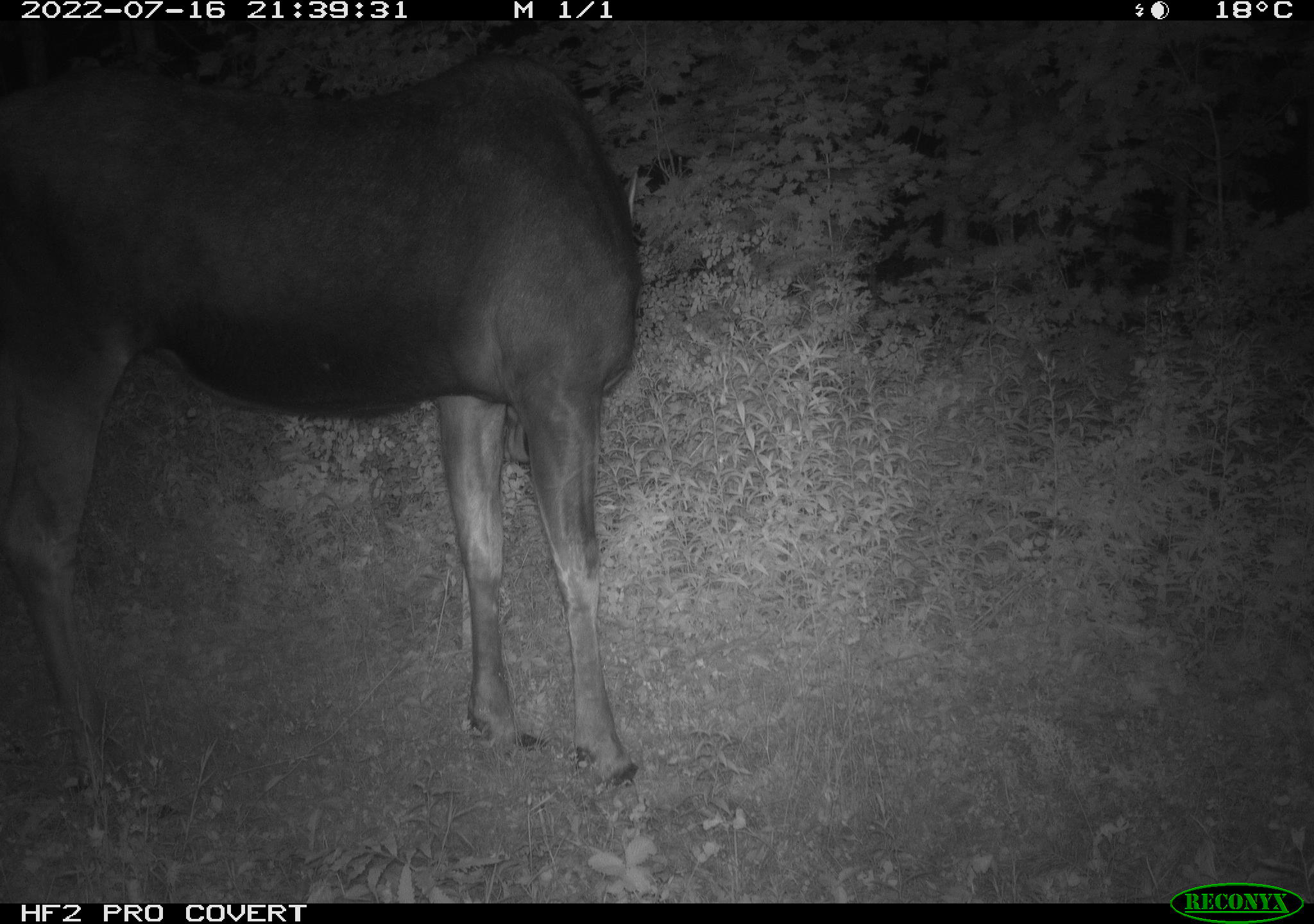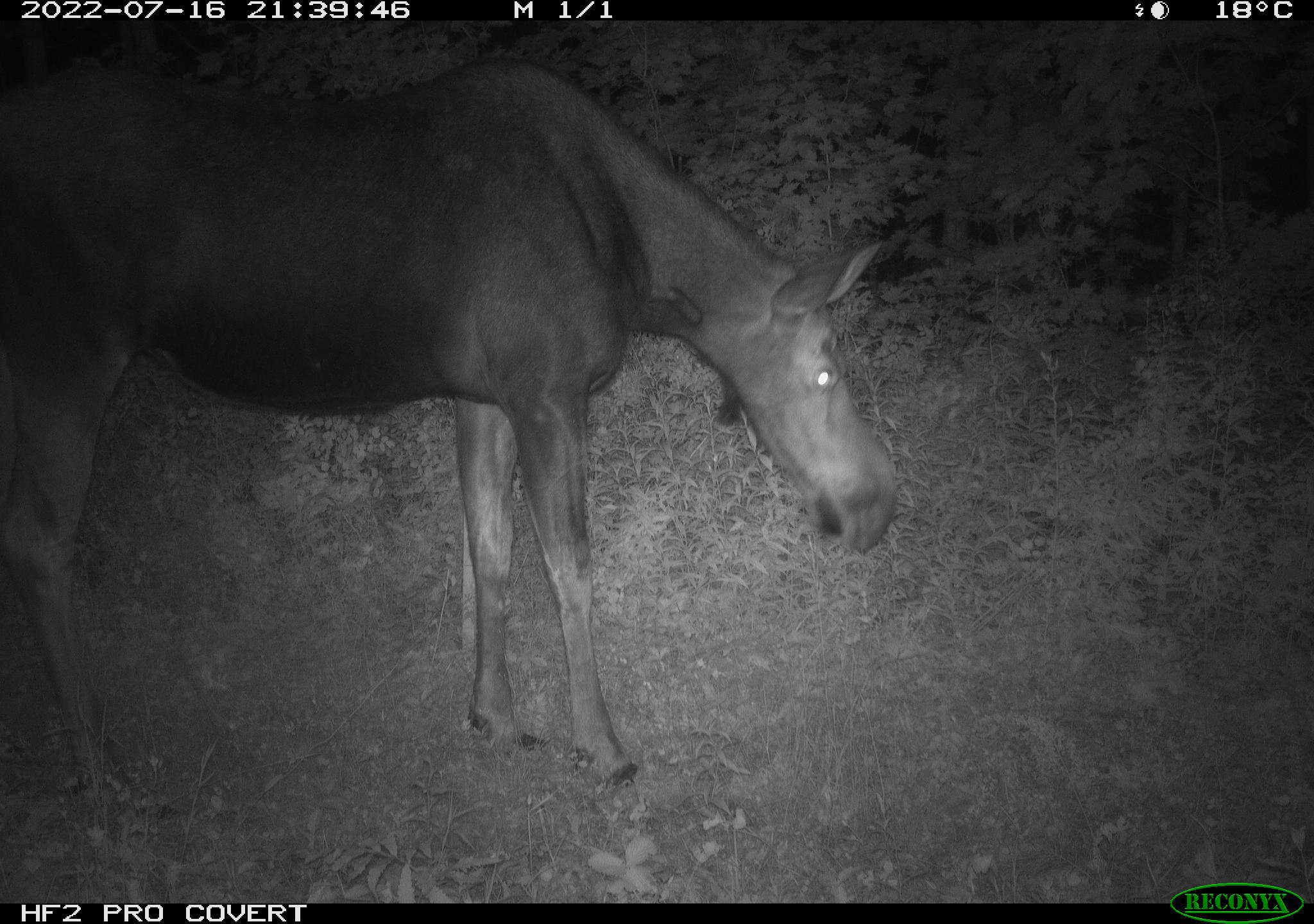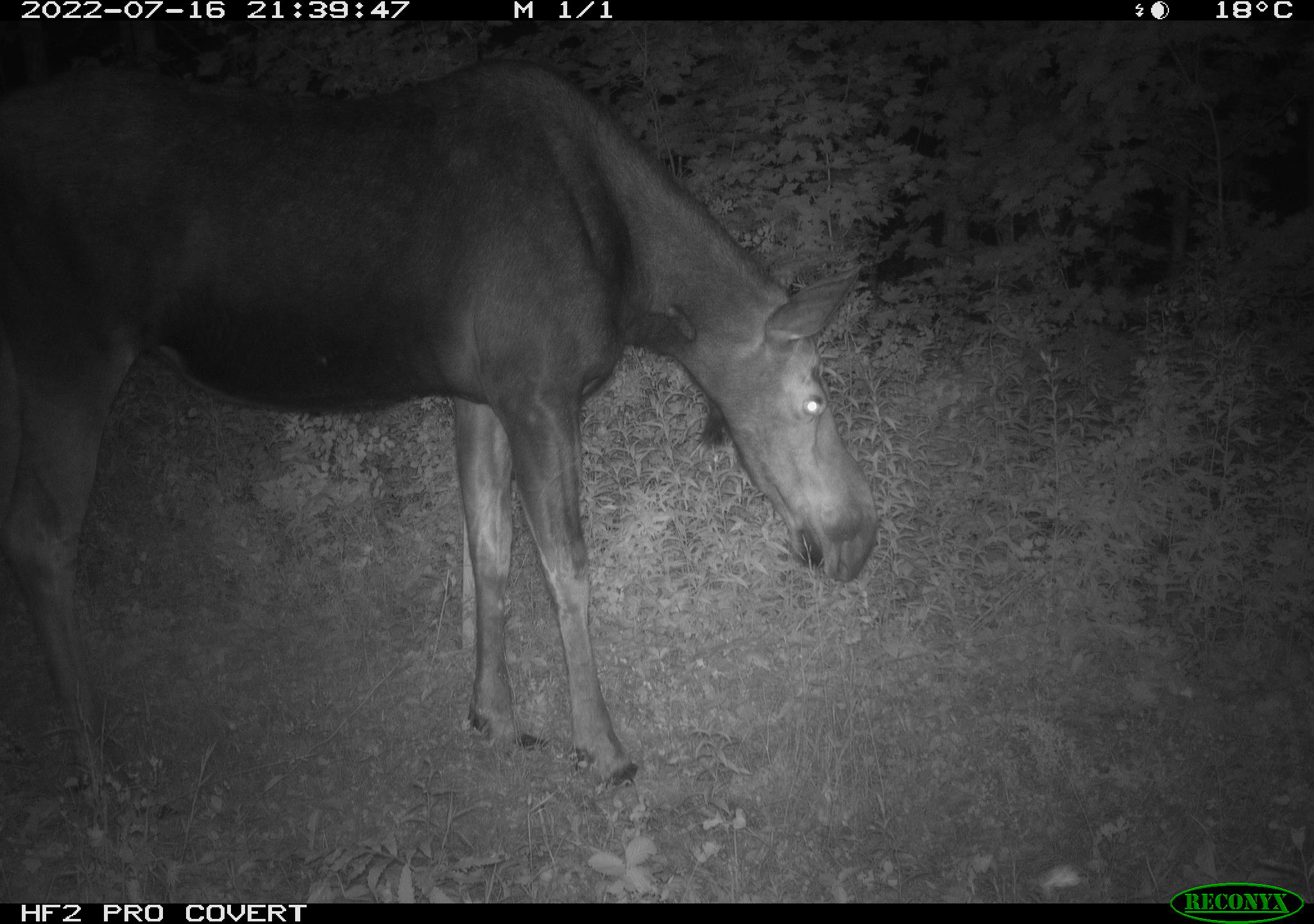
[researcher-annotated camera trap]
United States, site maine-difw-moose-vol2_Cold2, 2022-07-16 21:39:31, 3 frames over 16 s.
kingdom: Animalia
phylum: Chordata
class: Mammalia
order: Artiodactyla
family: Cervidae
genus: Alces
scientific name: Alces alces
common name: moose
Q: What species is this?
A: Moose (Alces alces).